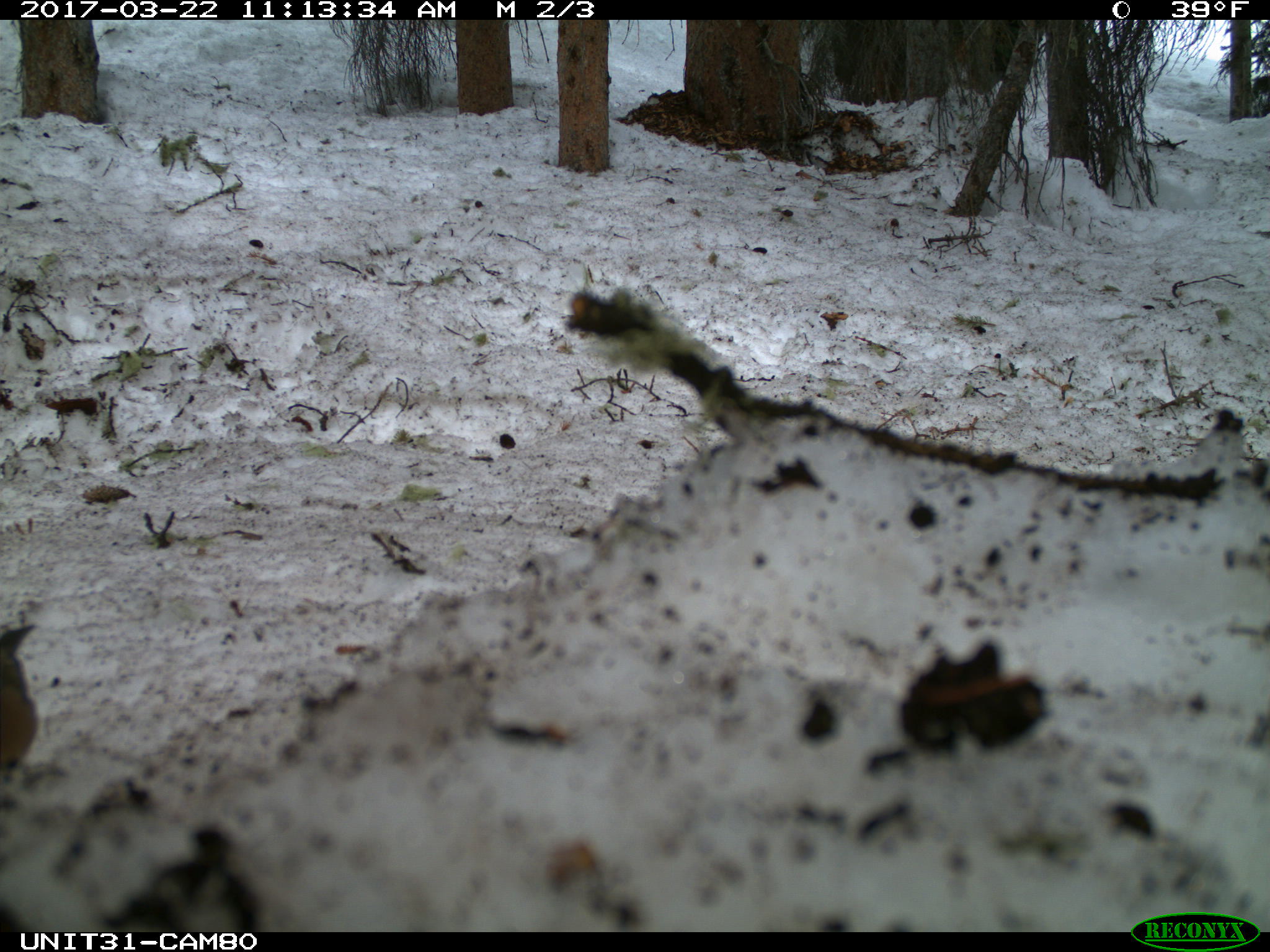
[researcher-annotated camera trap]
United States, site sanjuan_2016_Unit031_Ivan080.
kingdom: Animalia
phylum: Chordata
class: Aves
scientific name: Aves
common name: birds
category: unidentified bird